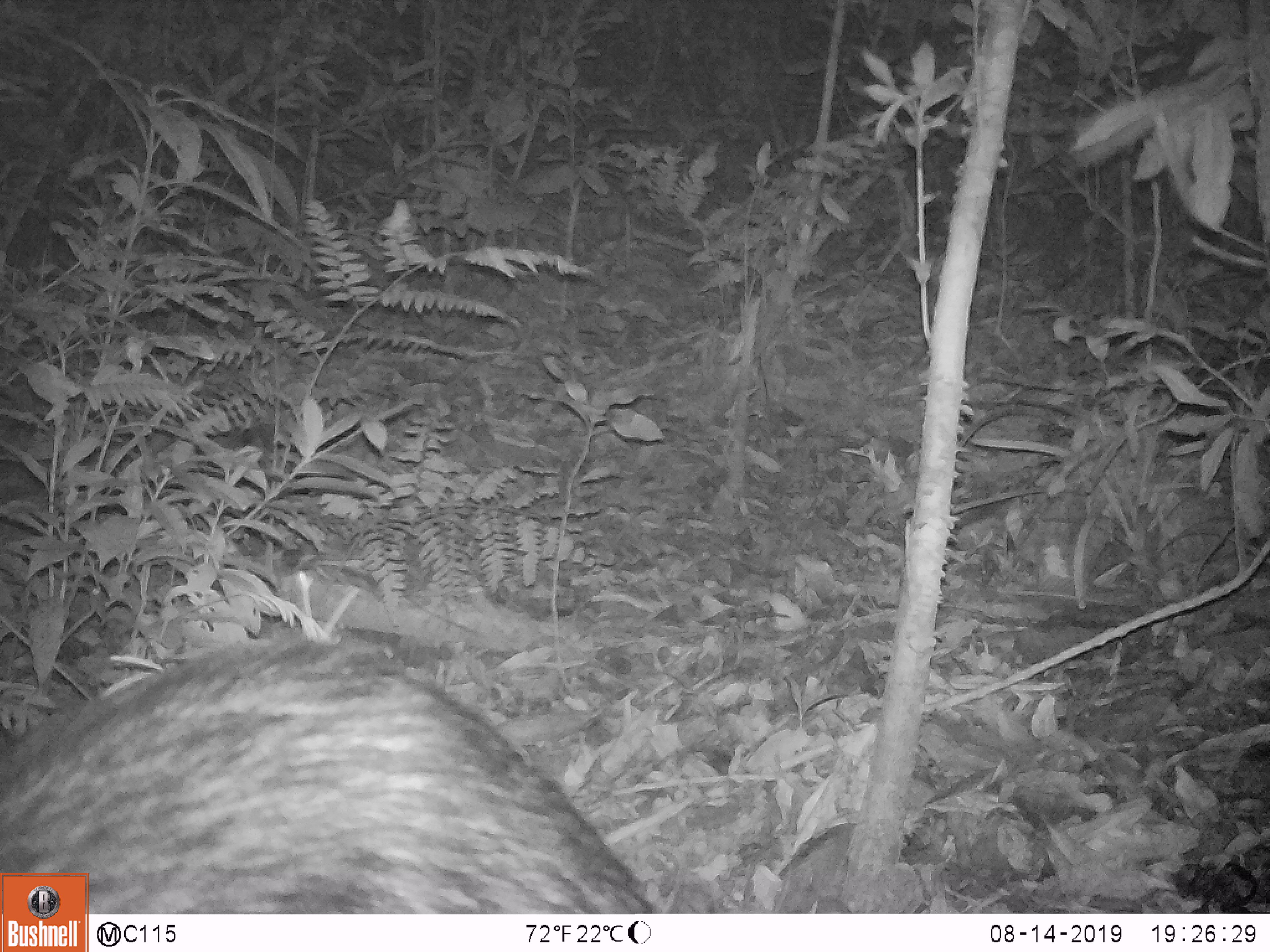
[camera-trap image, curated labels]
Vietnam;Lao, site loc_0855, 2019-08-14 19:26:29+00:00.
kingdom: Animalia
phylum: Chordata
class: Mammalia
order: Artiodactyla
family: Bovidae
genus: Capricornis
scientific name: Capricornis sumatraensis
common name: chinese serow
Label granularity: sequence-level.